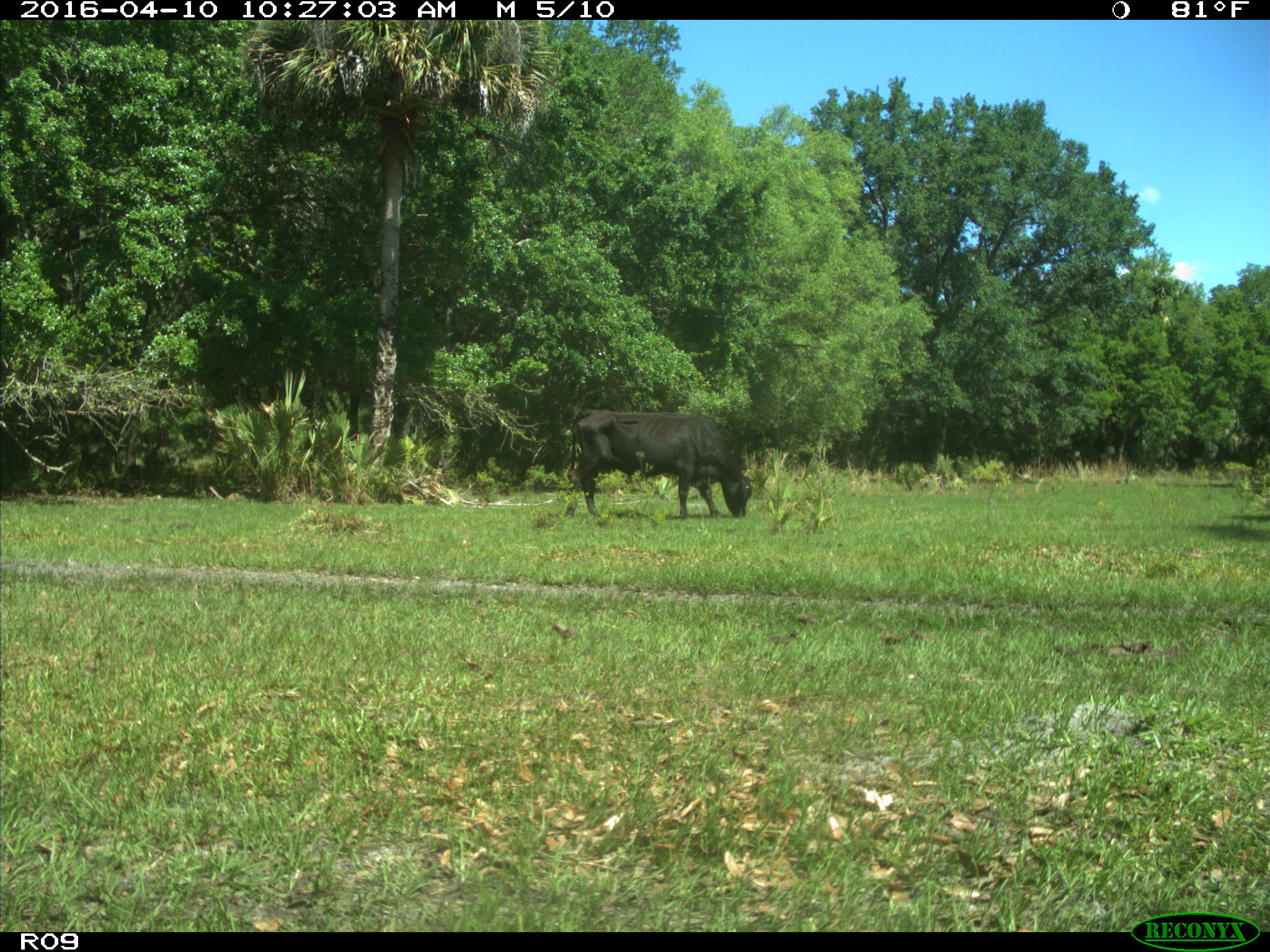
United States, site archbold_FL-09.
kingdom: Animalia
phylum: Chordata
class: Mammalia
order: Artiodactyla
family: Bovidae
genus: Bos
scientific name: Bos taurus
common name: domestic cow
Bos taurus (domestic cow).